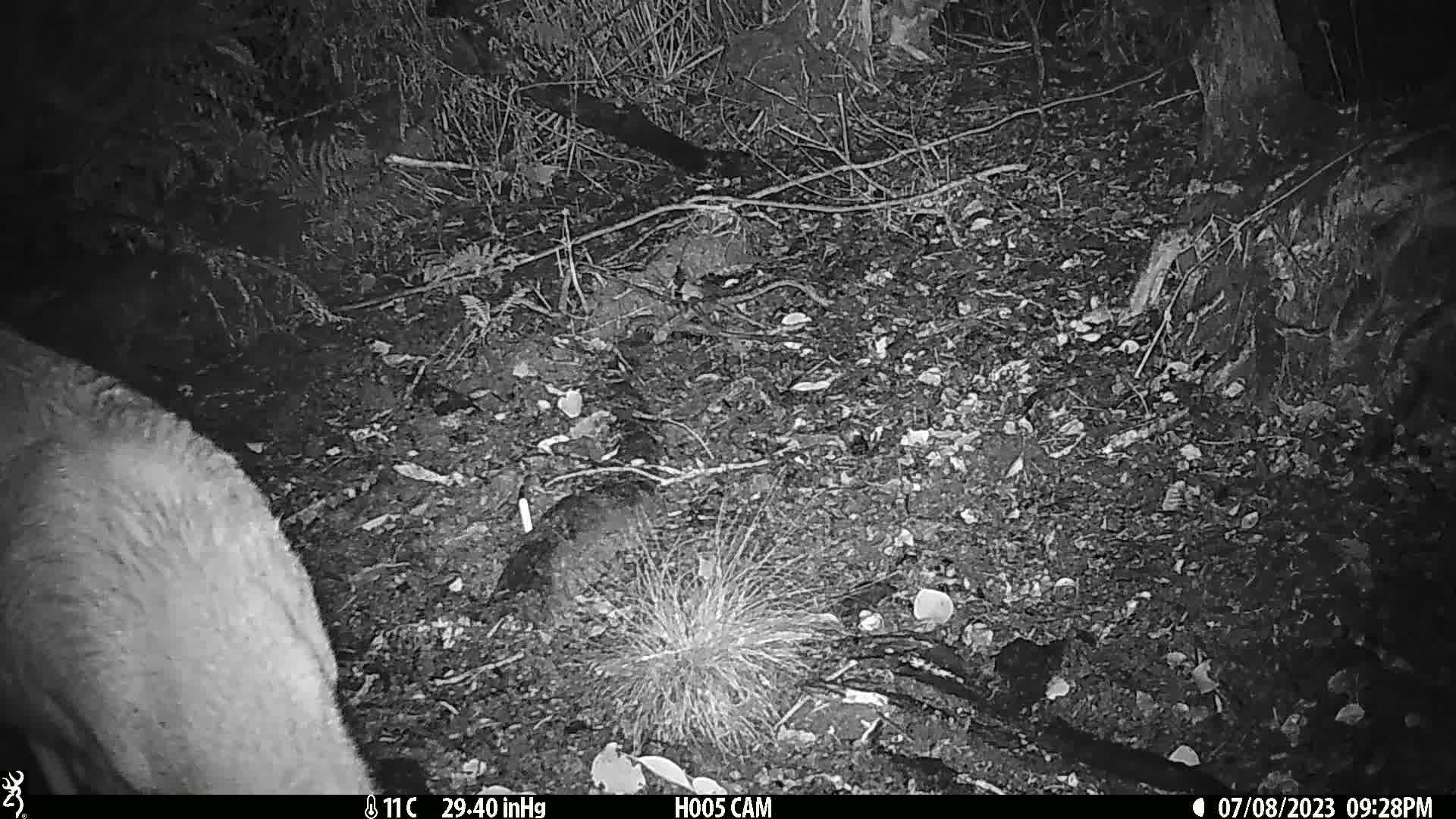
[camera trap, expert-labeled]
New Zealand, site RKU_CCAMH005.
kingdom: Animalia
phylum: Chordata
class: Mammalia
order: Artiodactyla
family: Cervidae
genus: Odocoileus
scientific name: Odocoileus virginianus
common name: white-tailed deer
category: white tailed deer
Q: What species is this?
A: White tailed deer (white-tailed deer) (Odocoileus virginianus).